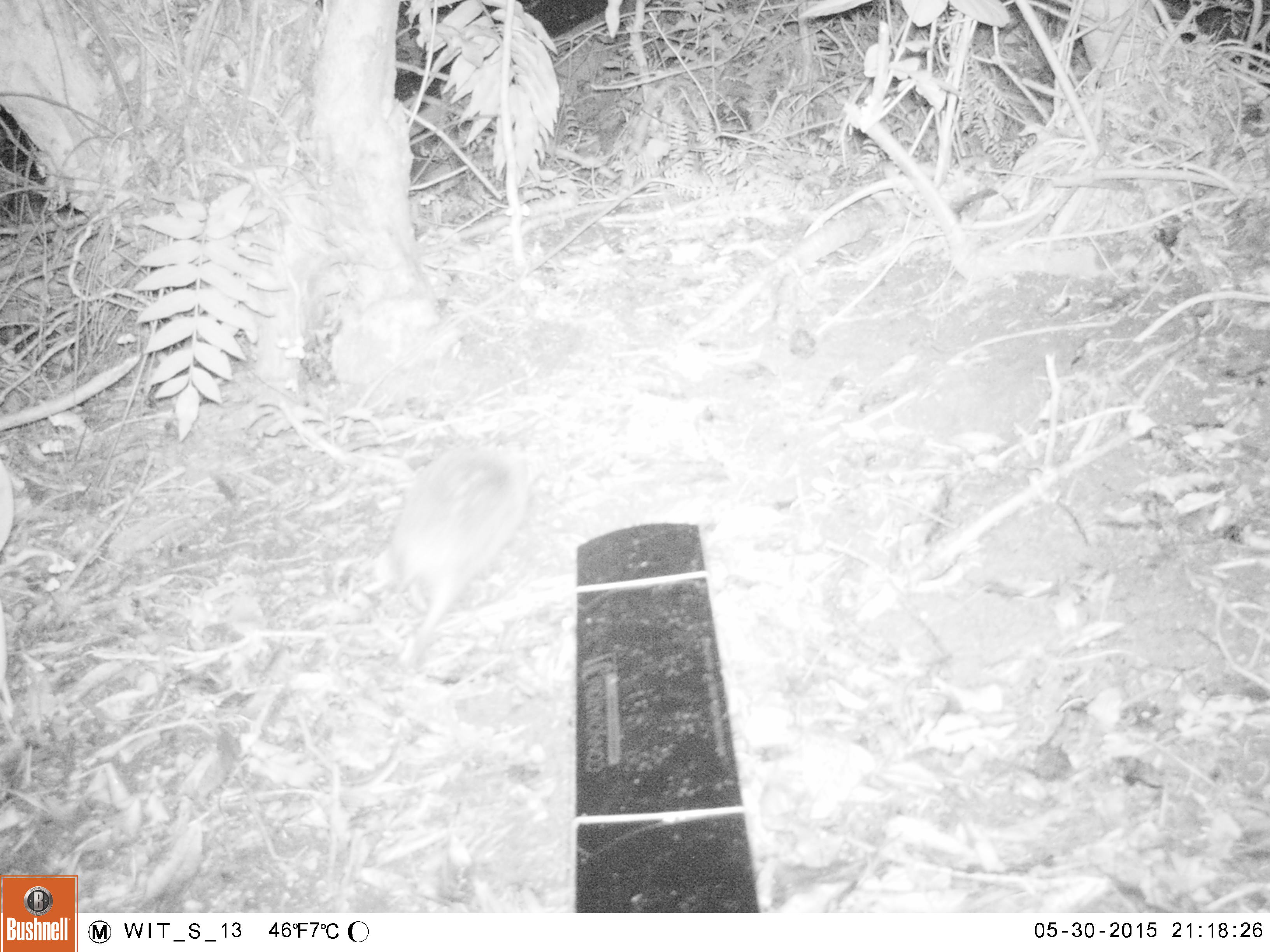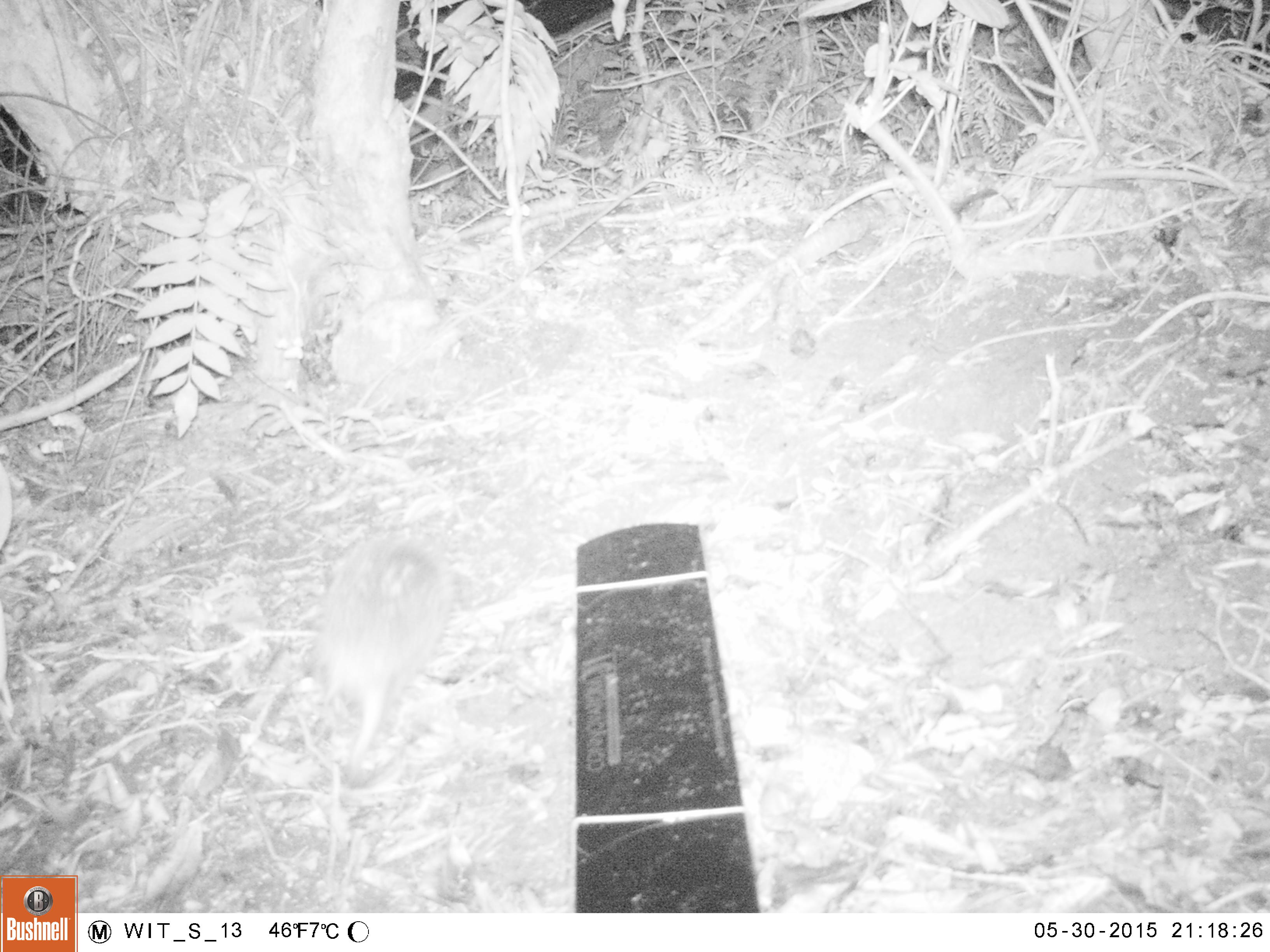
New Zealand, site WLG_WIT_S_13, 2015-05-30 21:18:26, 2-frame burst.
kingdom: Animalia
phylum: Chordata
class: Mammalia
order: Eulipotyphla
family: Erinaceidae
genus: Erinaceus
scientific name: Erinaceus europaeus europaeus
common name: european hedgehog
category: hedgehog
Hedgehog (european hedgehog) (Erinaceus europaeus europaeus).